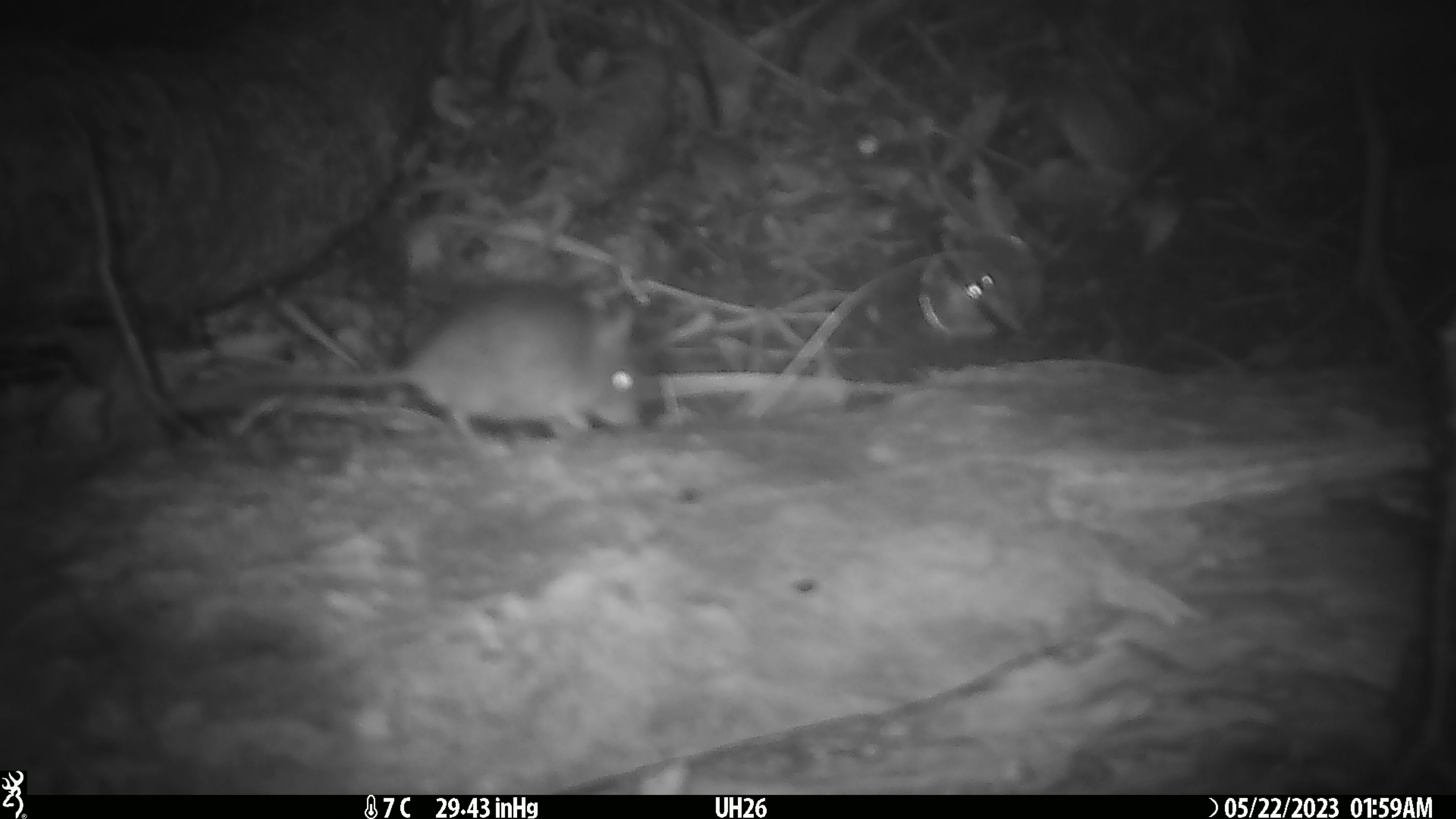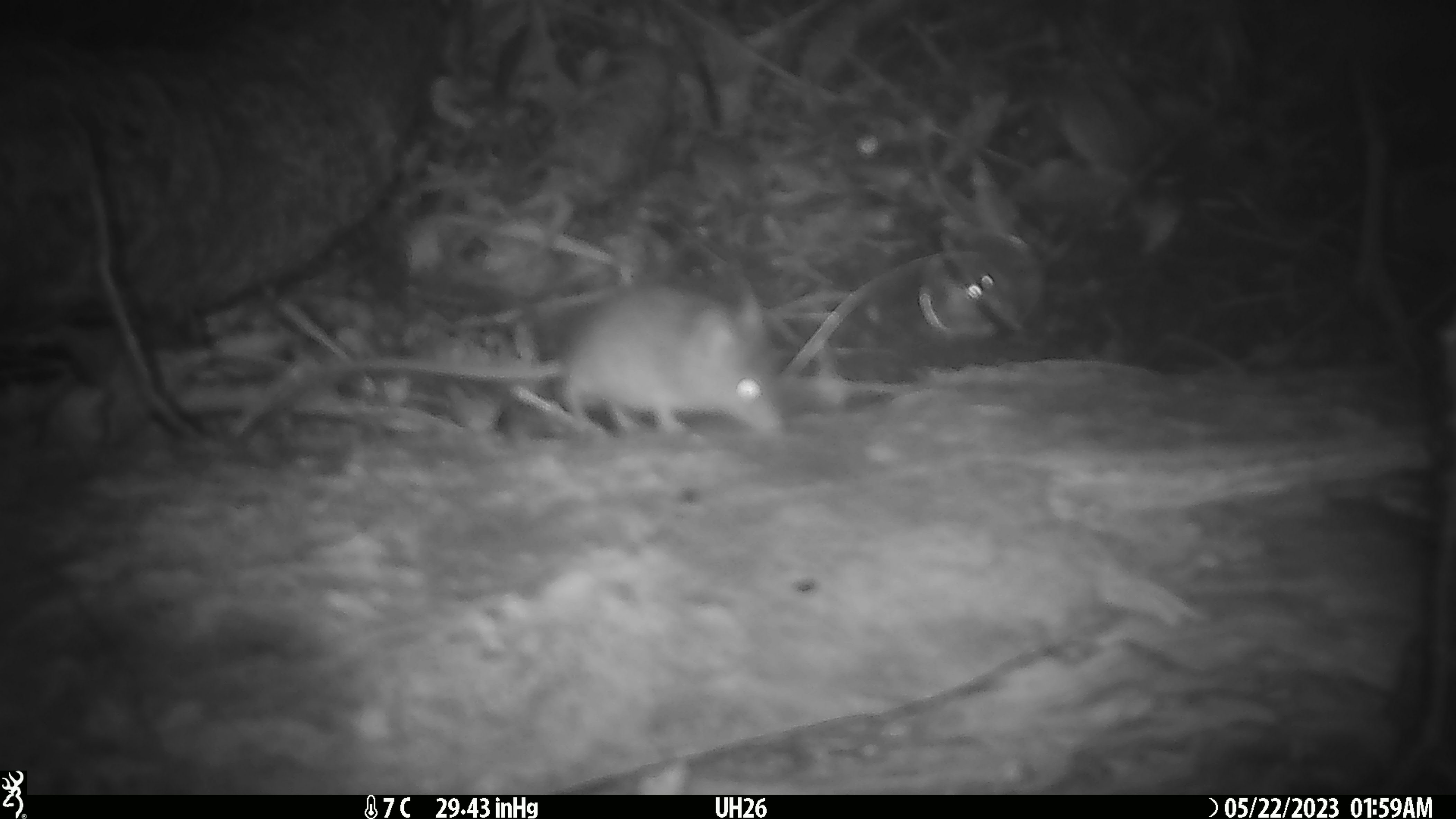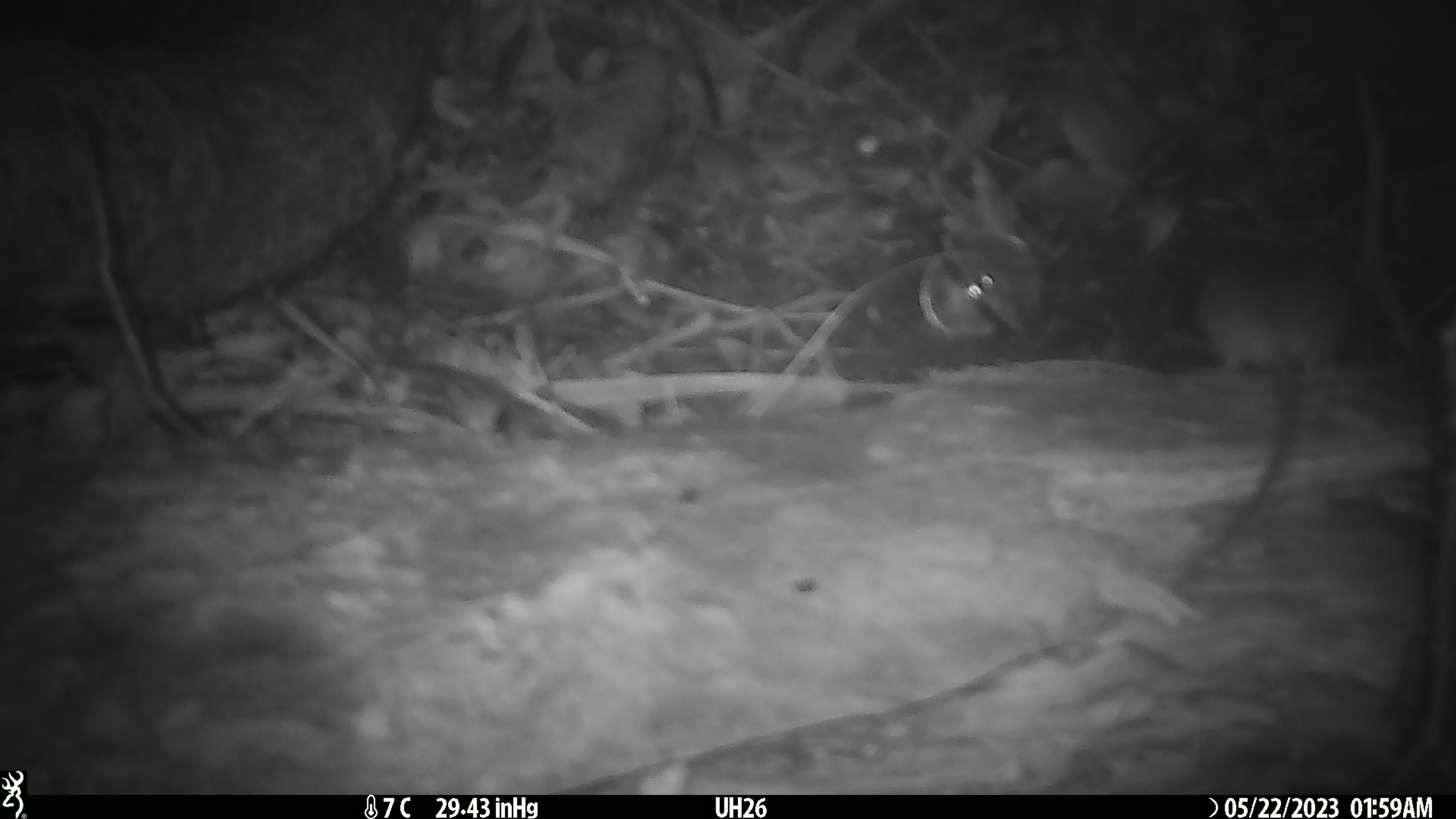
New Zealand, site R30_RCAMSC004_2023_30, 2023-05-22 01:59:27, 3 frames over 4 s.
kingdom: Animalia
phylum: Chordata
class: Mammalia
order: Rodentia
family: Muridae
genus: Mus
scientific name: Mus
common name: mouse